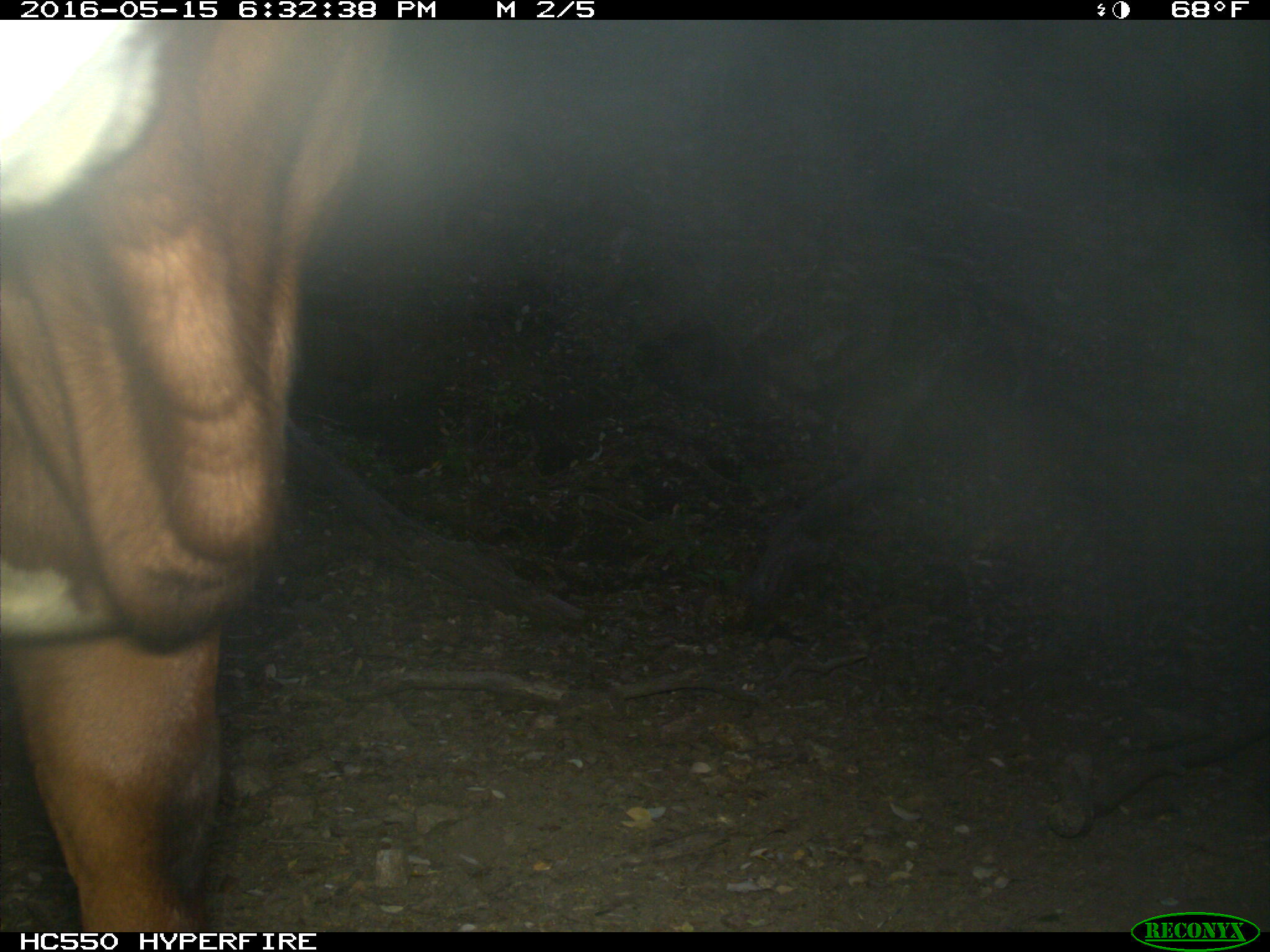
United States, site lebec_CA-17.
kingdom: Animalia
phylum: Chordata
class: Mammalia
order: Artiodactyla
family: Bovidae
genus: Bos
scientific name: Bos taurus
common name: domestic cow